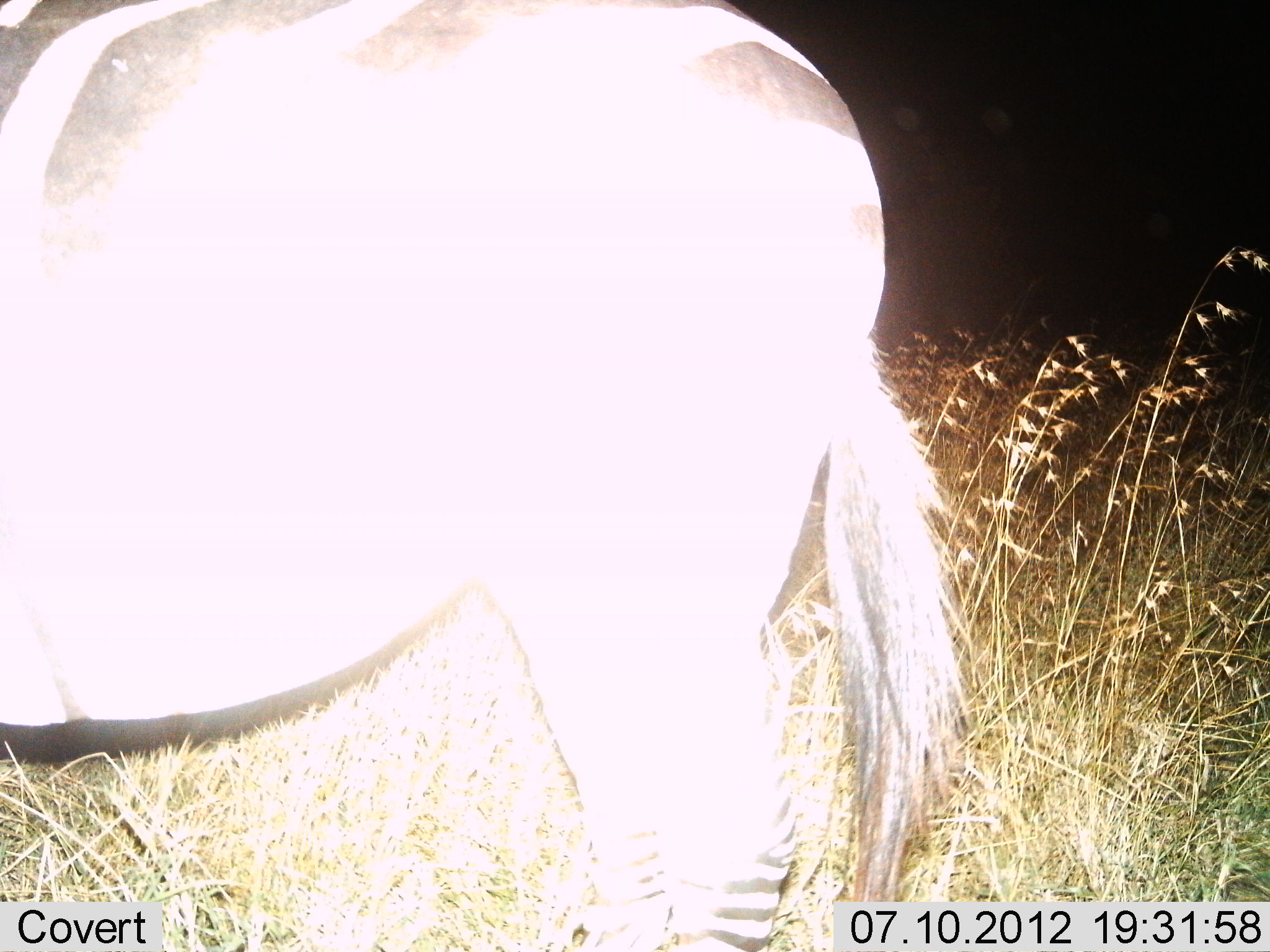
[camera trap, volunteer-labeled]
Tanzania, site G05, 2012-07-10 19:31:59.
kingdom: Animalia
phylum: Chordata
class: Mammalia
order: Perissodactyla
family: Equidae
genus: Equus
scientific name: Equus quagga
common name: plains zebra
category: zebra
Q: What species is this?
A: Zebra (plains zebra) (Equus quagga).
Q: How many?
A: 1.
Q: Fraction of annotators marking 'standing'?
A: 90%.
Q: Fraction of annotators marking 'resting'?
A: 0%.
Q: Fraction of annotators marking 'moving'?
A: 0%.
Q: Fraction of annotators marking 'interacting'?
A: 10%.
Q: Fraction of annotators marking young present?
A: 0%.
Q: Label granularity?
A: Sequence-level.